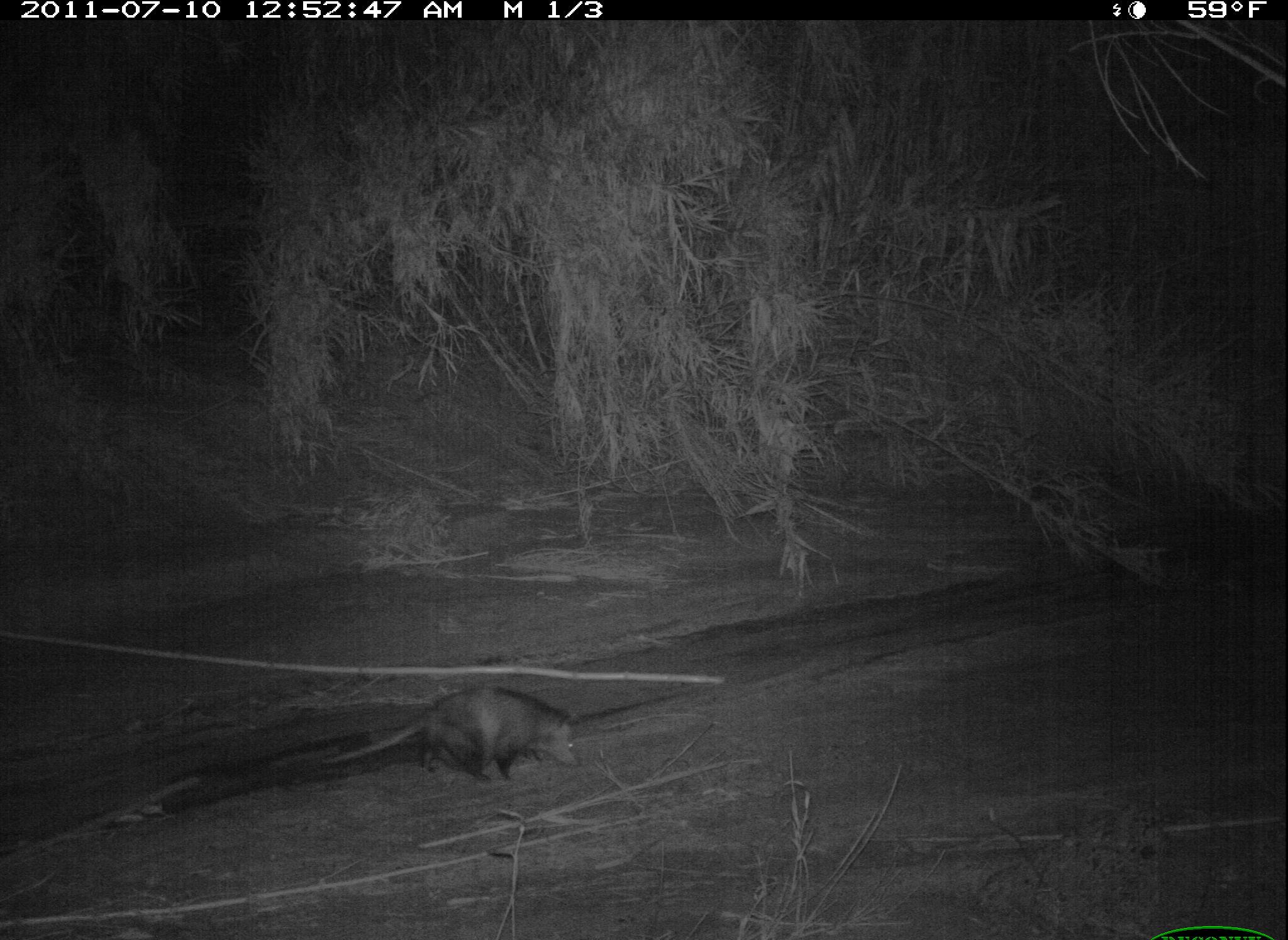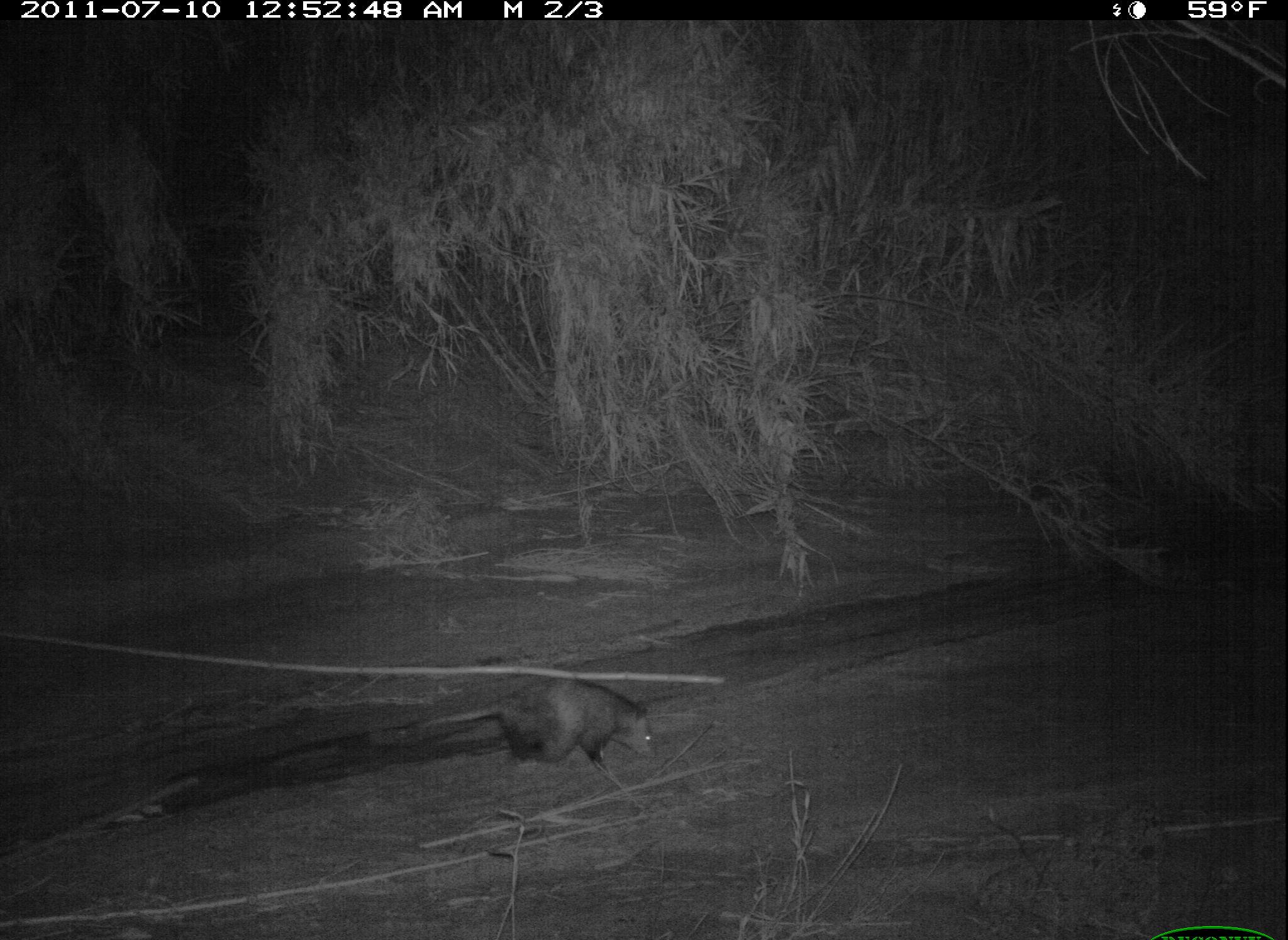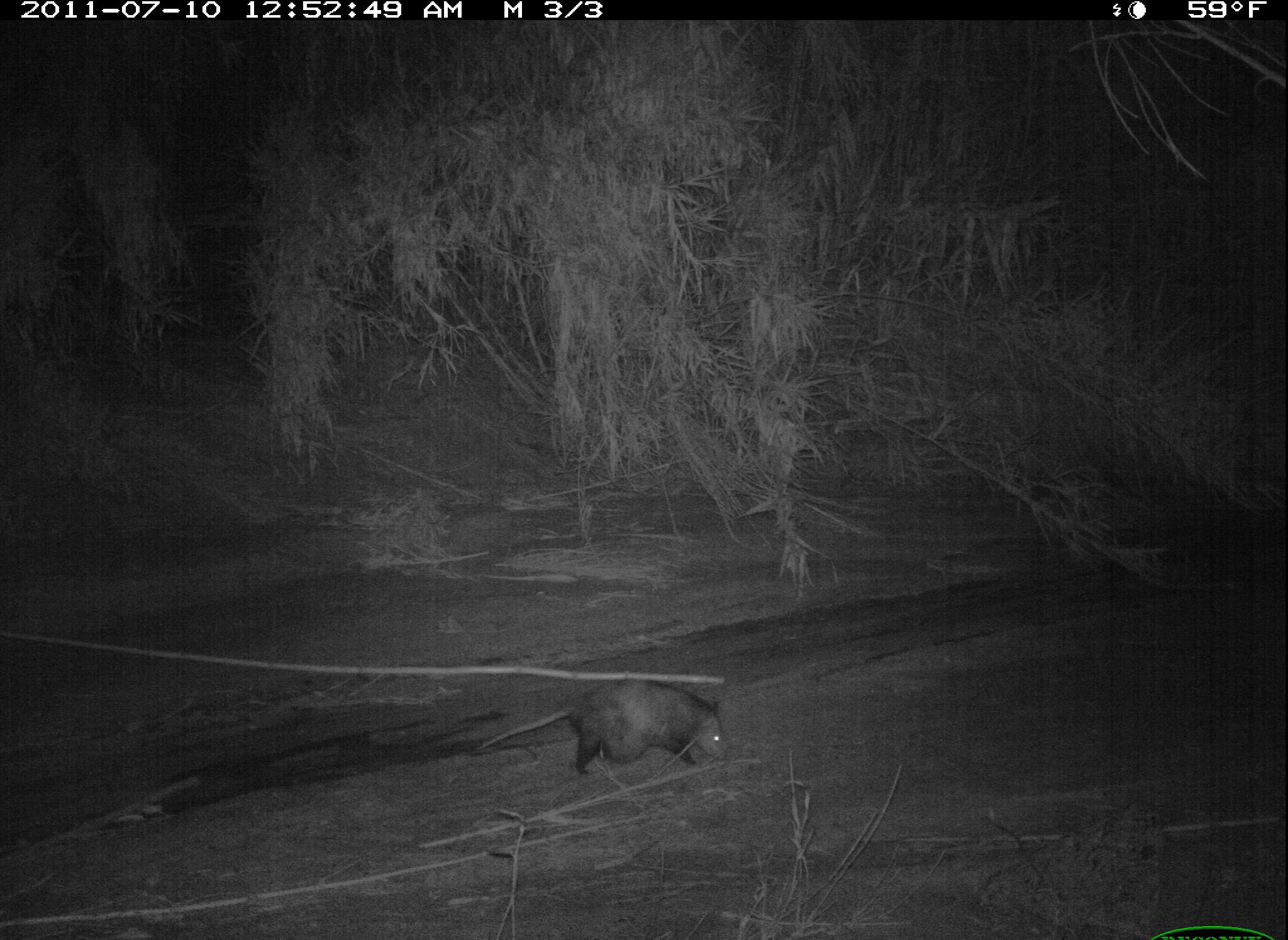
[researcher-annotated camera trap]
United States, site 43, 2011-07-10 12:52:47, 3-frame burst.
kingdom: Animalia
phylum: Chordata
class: Mammalia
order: Didelphimorphia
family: Didelphidae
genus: Didelphis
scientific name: Didelphis virginiana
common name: virginia opossum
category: opossum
Opossum (virginia opossum) (Didelphis virginiana).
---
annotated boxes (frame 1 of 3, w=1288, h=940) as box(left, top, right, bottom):
opossum: box(309, 676, 596, 797)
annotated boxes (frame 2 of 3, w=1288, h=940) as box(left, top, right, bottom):
opossum: box(394, 672, 662, 792)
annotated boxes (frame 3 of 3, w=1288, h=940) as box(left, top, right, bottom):
opossum: box(462, 646, 762, 805)